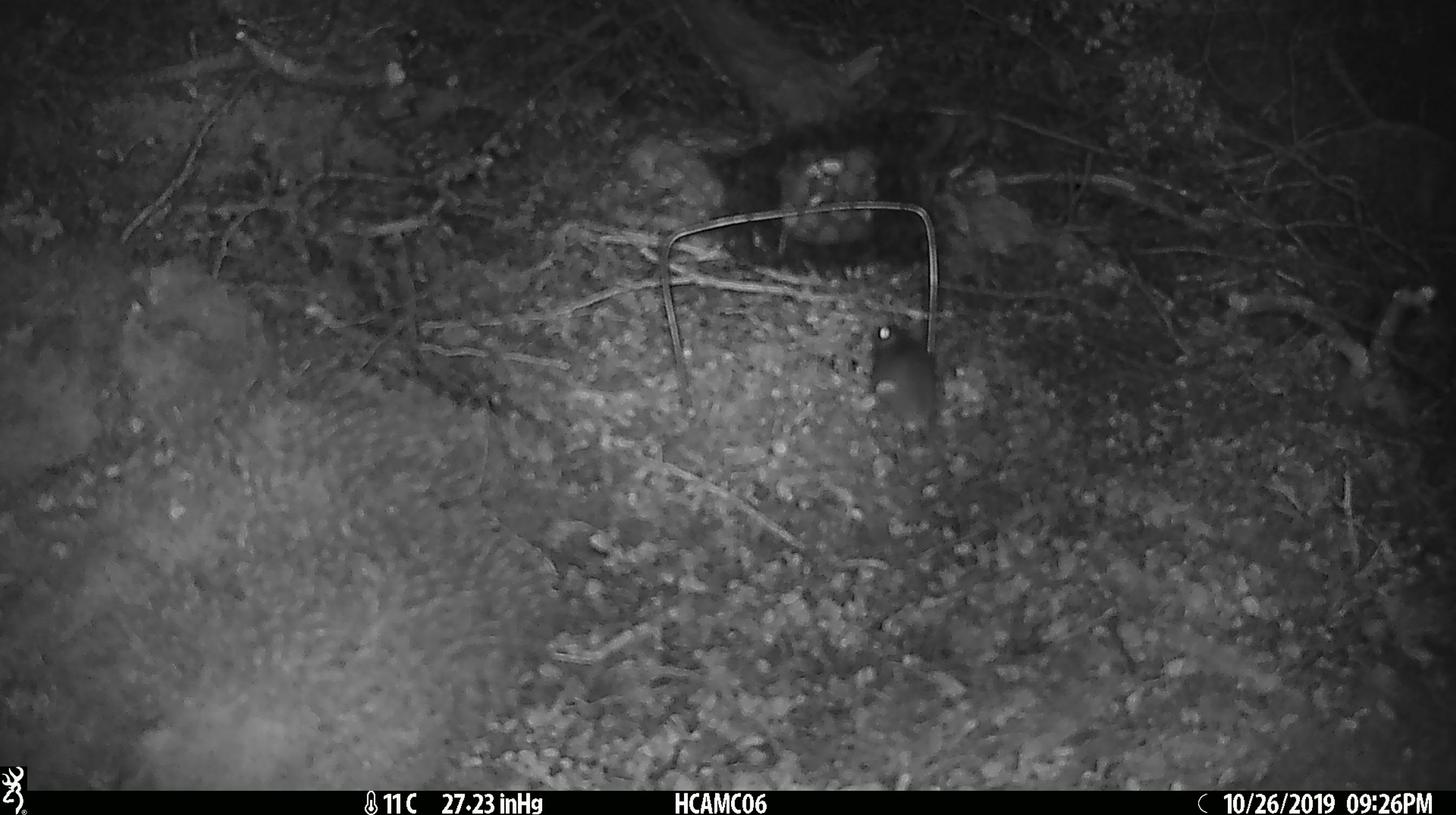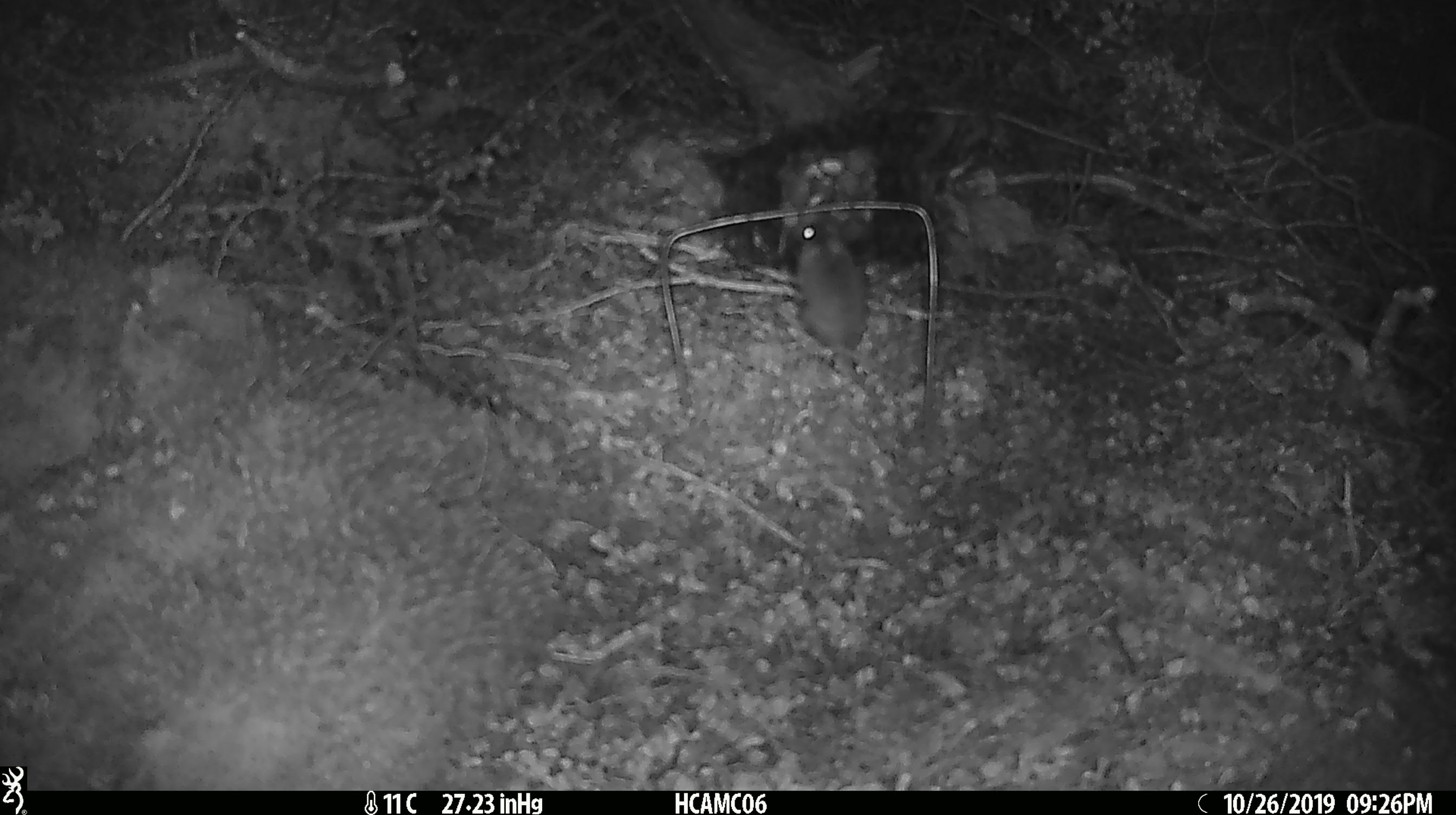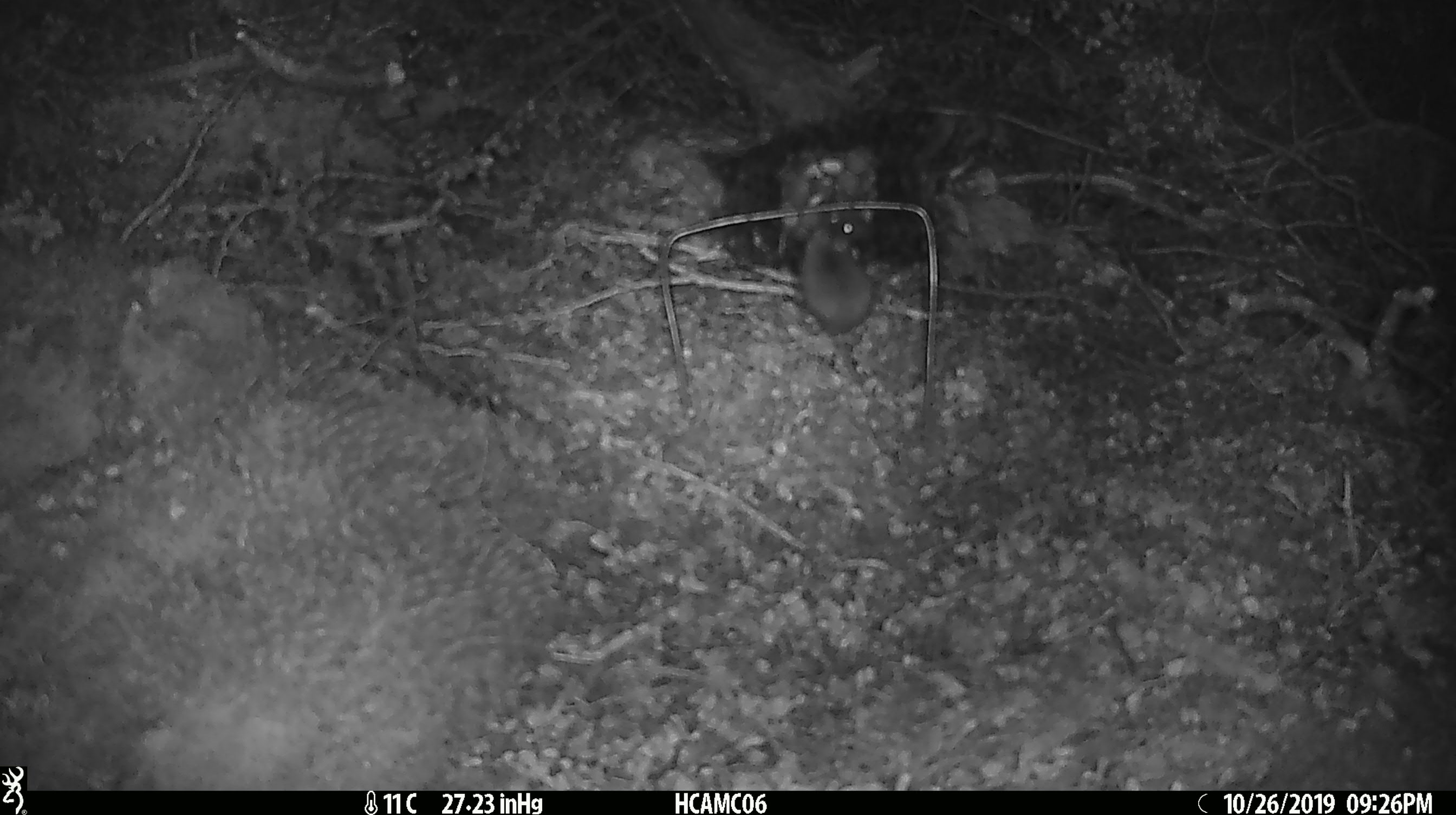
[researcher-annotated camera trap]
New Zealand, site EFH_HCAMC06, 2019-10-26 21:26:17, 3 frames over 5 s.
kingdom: Animalia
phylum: Chordata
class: Mammalia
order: Rodentia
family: Muridae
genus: Mus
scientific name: Mus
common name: mouse